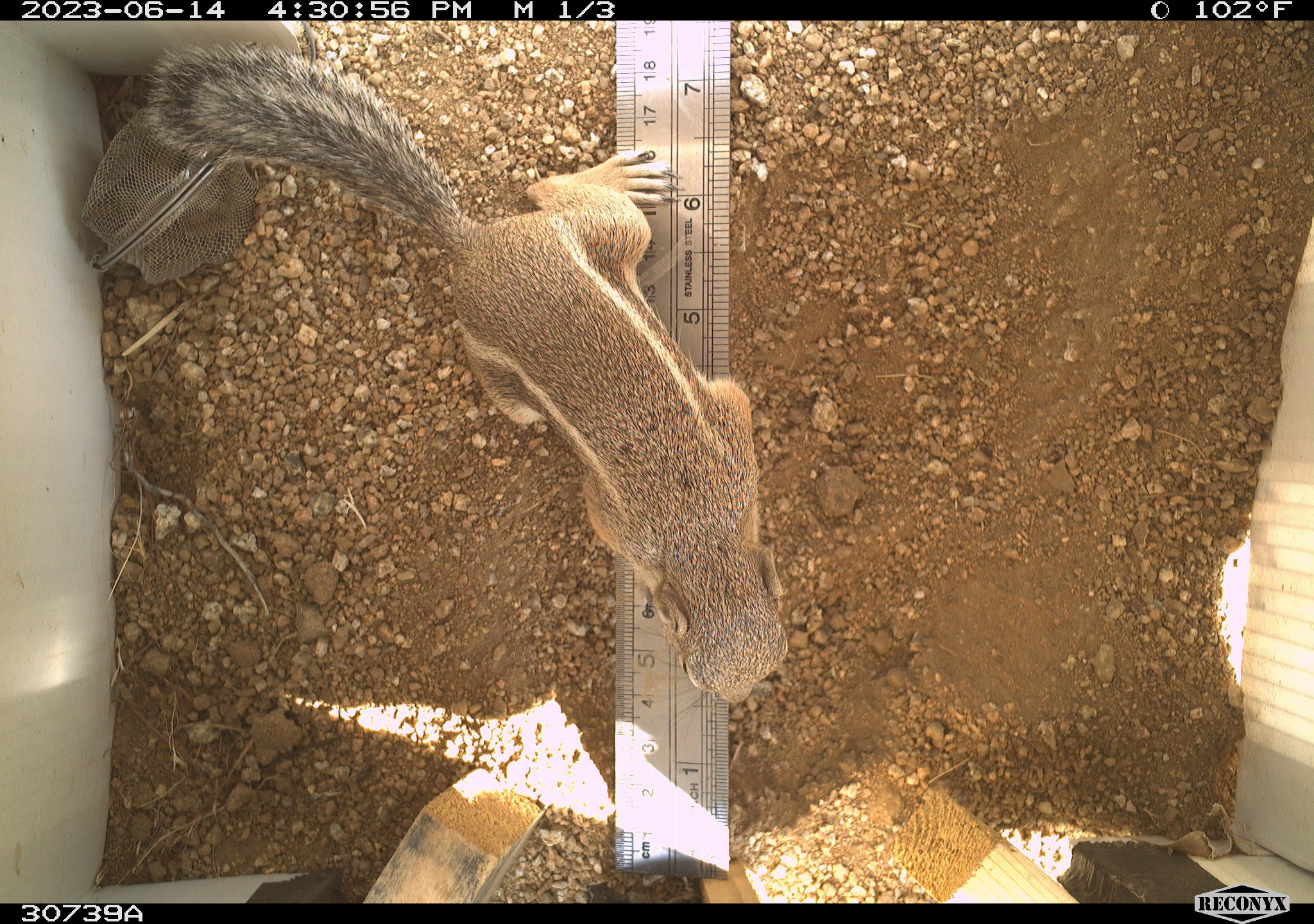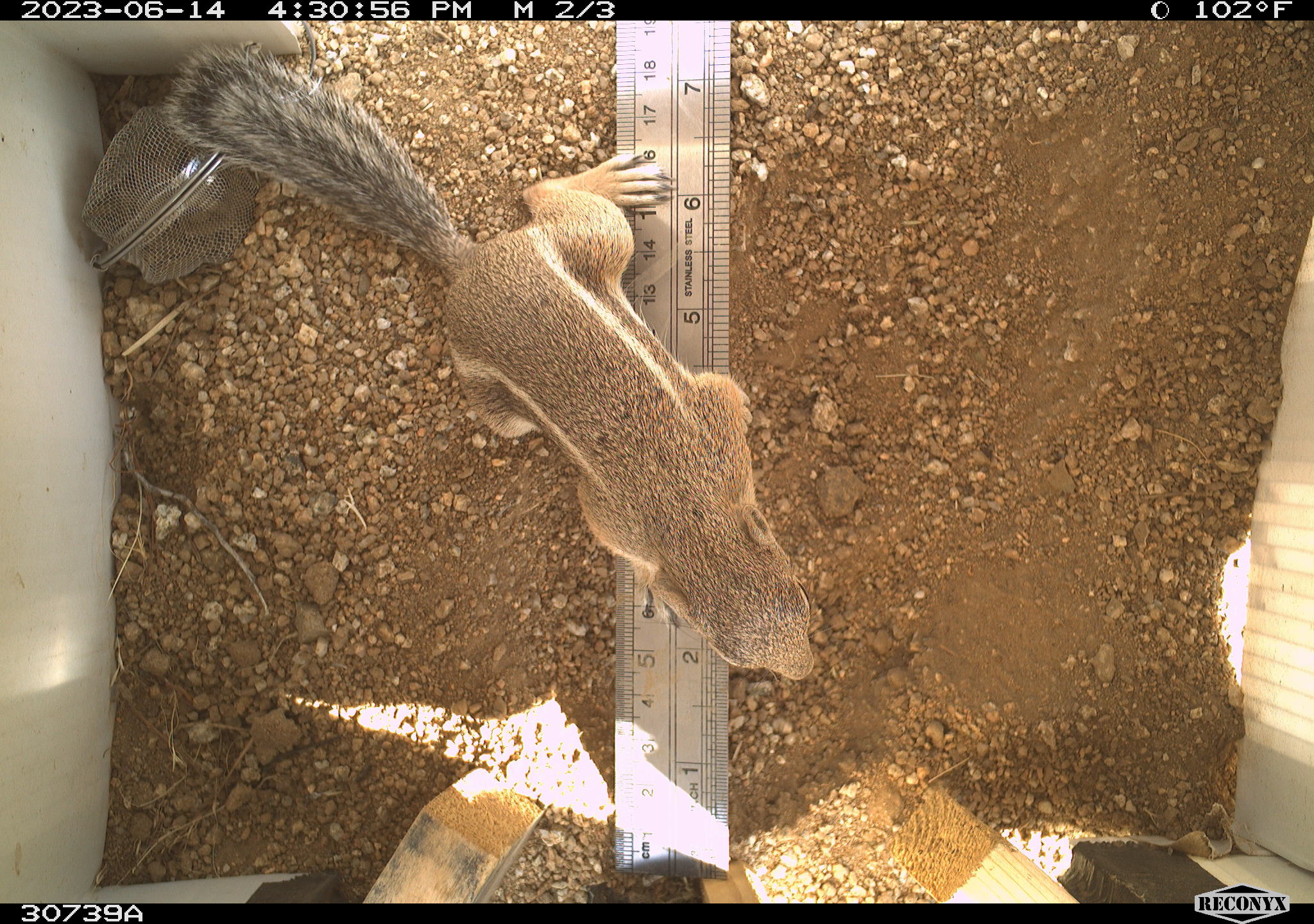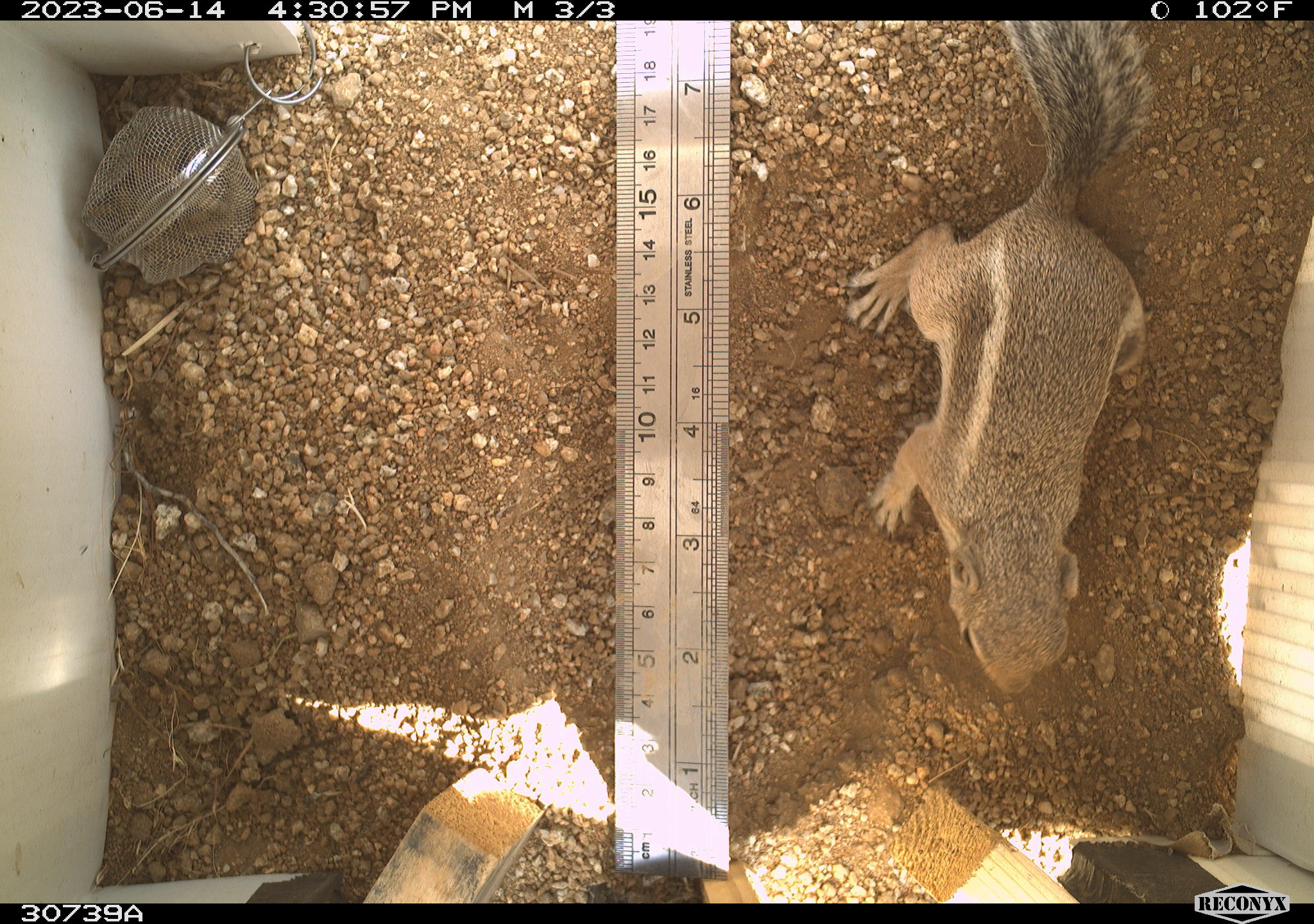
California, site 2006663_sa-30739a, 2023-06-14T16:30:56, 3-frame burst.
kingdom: Animalia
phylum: Chordata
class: Mammalia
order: Rodentia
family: Sciuridae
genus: Ammospermophilus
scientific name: Ammospermophilus leucurus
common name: white-tailed antelope squirrel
White-tailed antelope squirrel (Ammospermophilus leucurus).